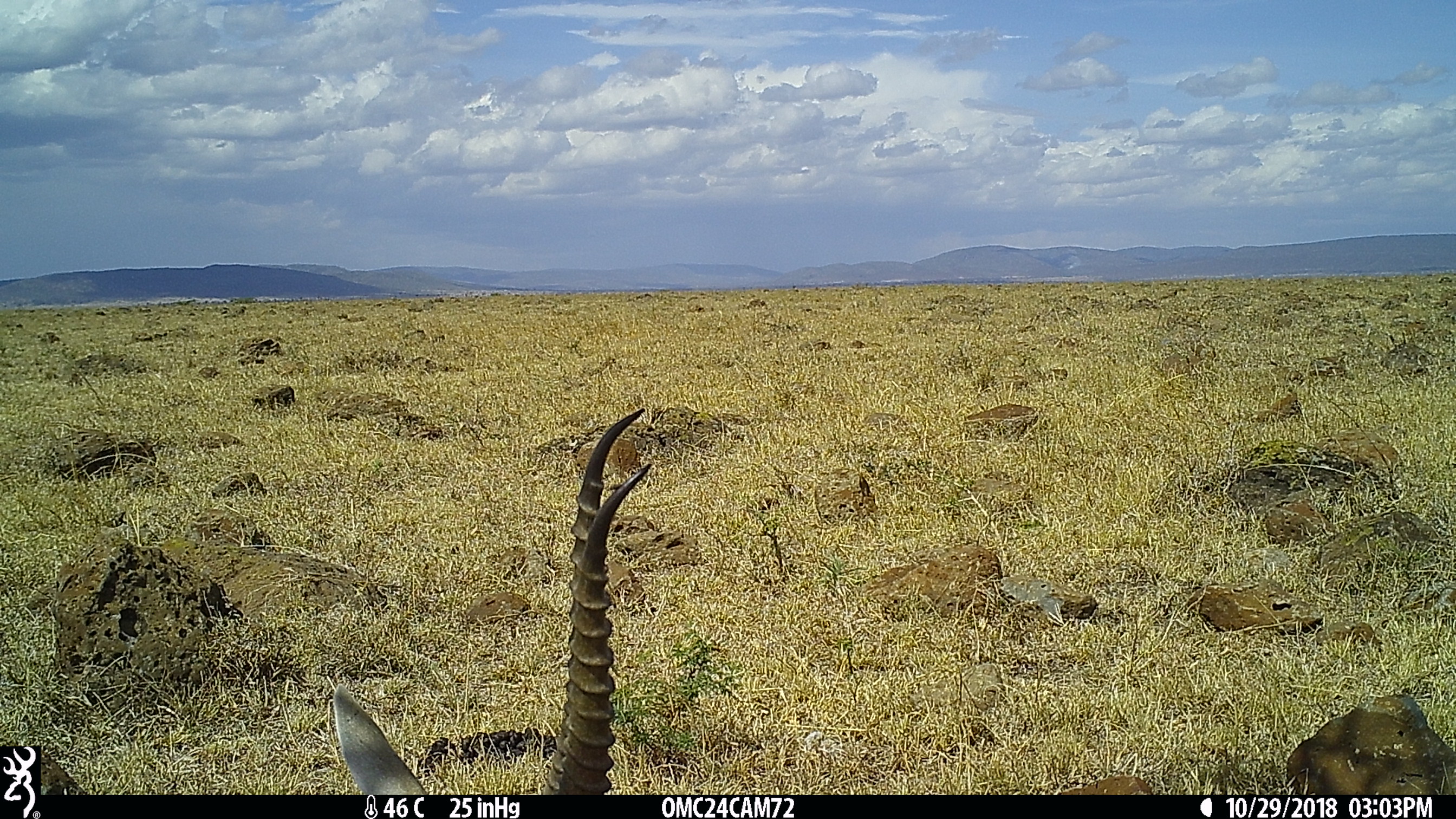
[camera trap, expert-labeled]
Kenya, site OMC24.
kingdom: Animalia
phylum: Chordata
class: Mammalia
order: Artiodactyla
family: Bovidae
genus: Eudorcas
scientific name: Eudorcas thomsonii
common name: thomon's gazelle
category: gazelle thomsons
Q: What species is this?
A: Gazelle thomsons (thomon's gazelle) (Eudorcas thomsonii).